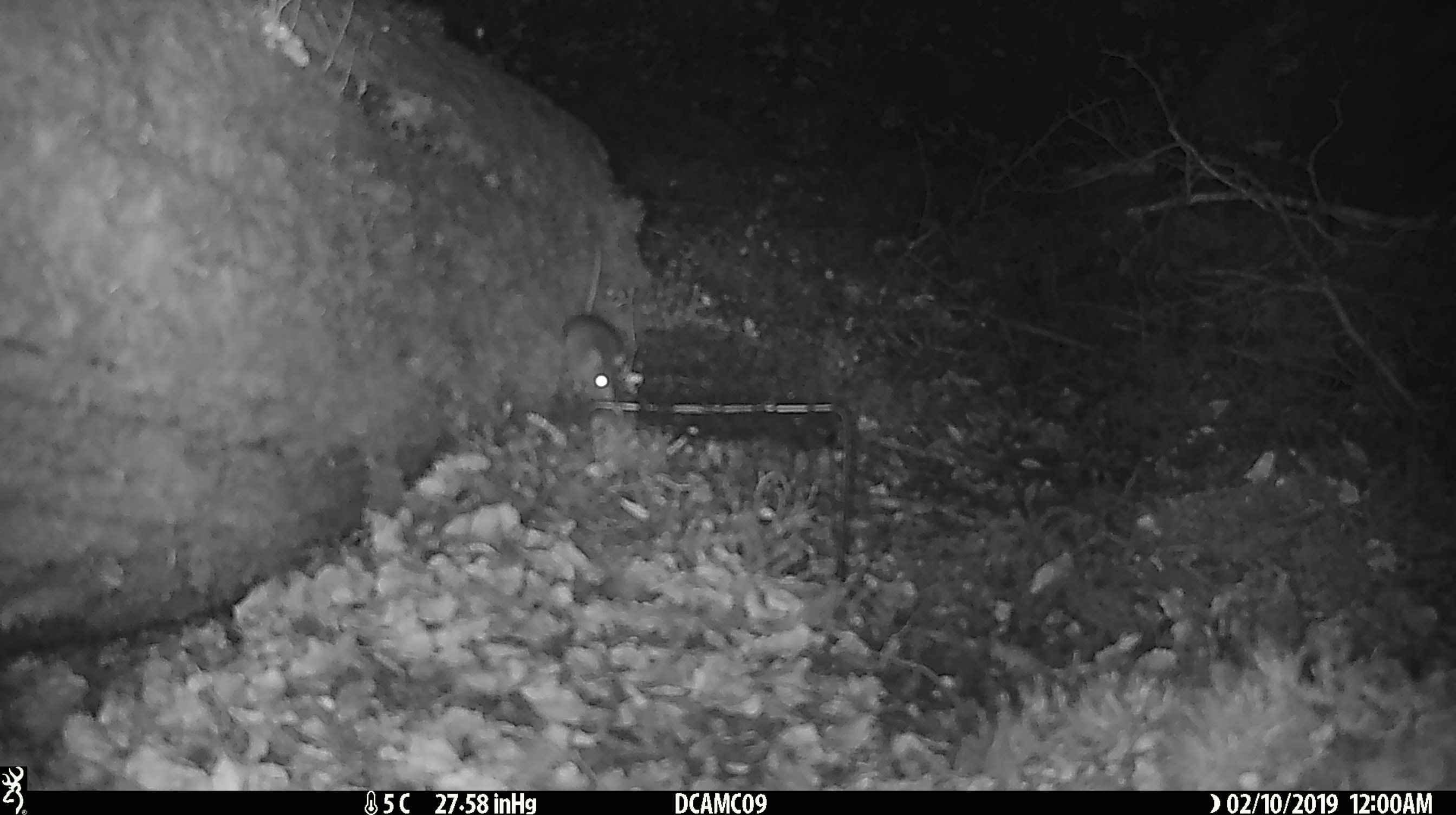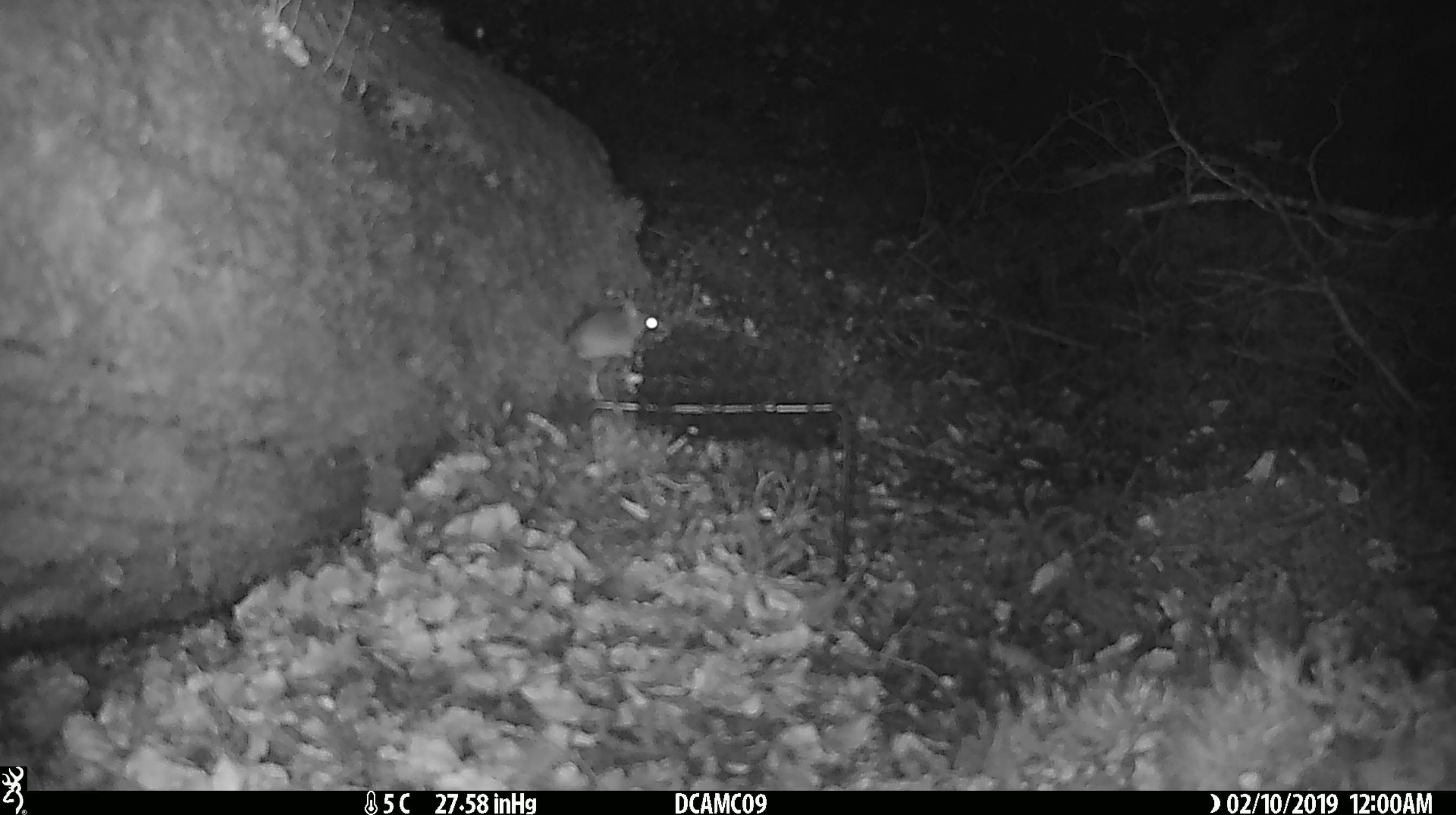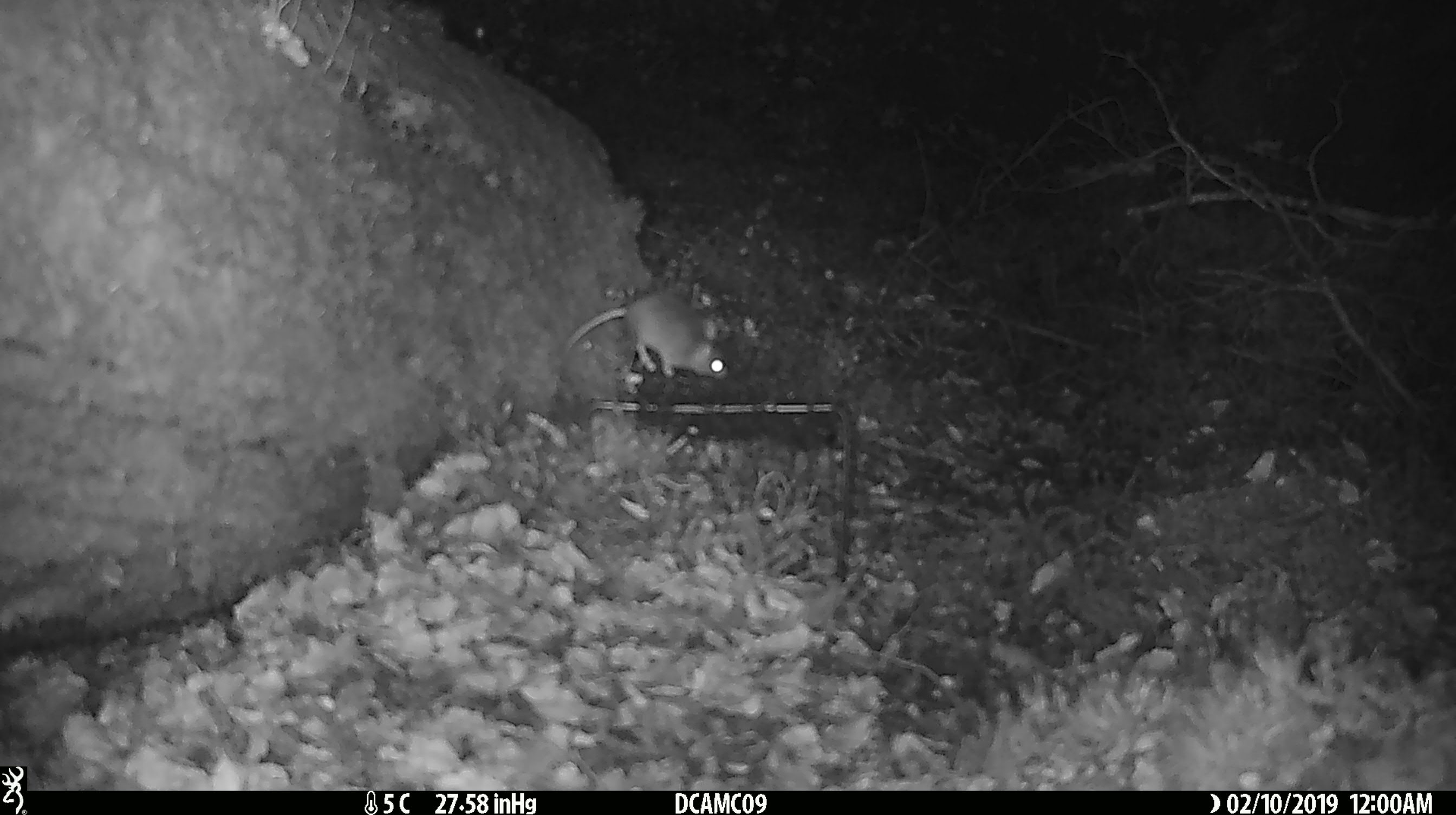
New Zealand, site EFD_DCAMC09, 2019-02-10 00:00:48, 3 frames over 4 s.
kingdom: Animalia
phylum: Chordata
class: Mammalia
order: Rodentia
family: Muridae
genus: Mus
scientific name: Mus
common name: mouse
Mouse (Mus).